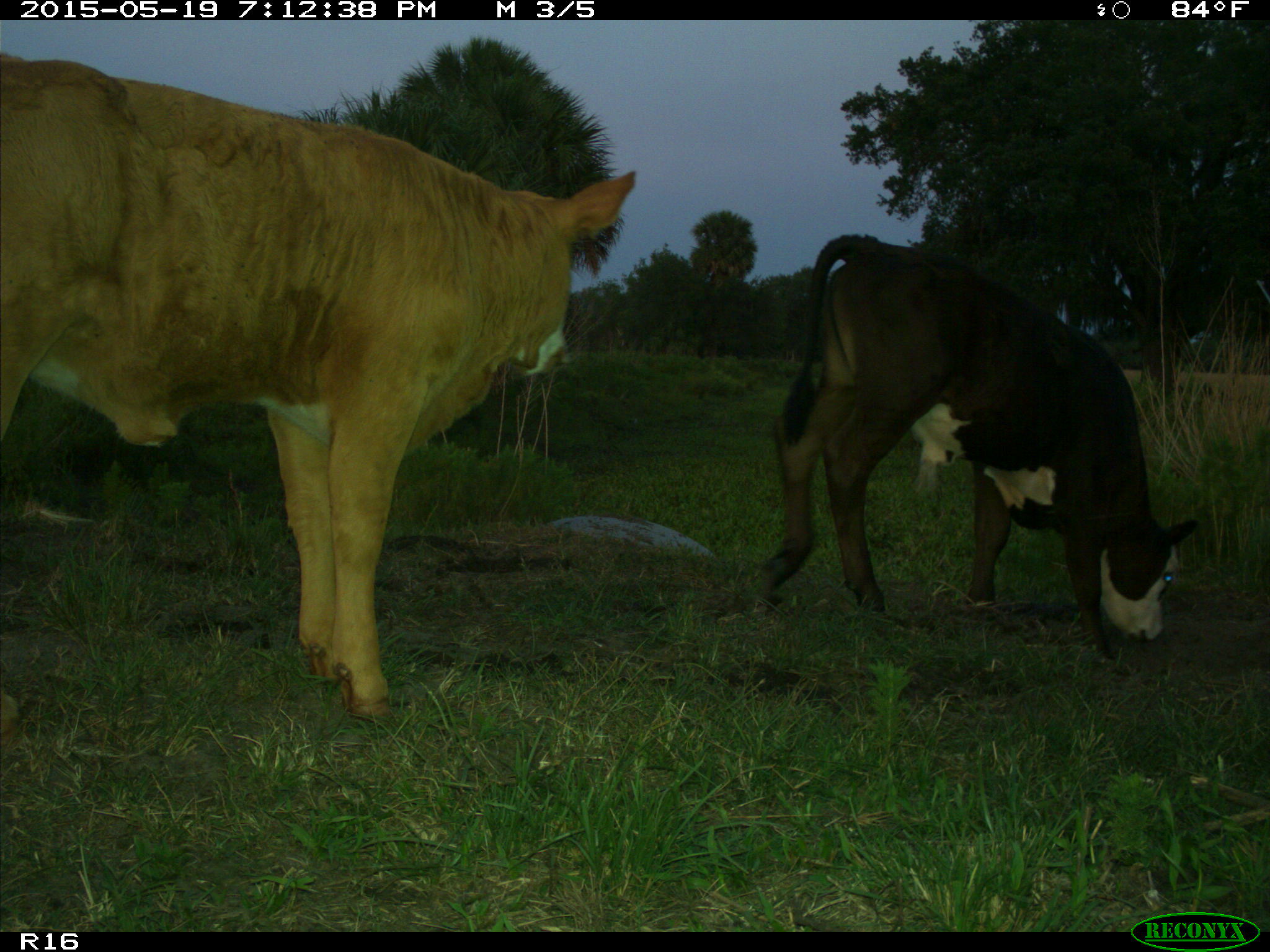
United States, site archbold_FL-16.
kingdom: Animalia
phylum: Chordata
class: Mammalia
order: Artiodactyla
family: Bovidae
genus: Bos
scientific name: Bos taurus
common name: domestic cow